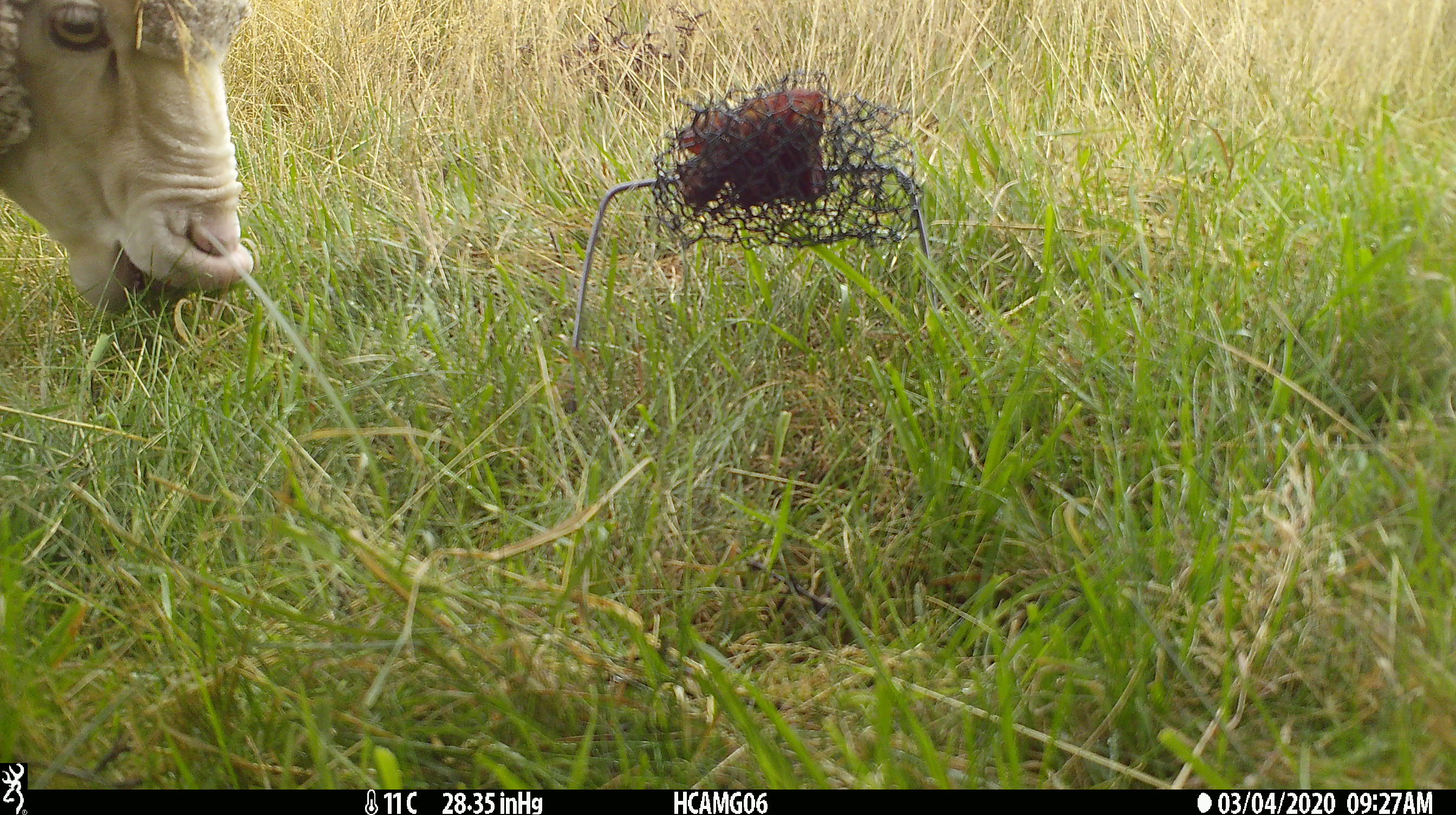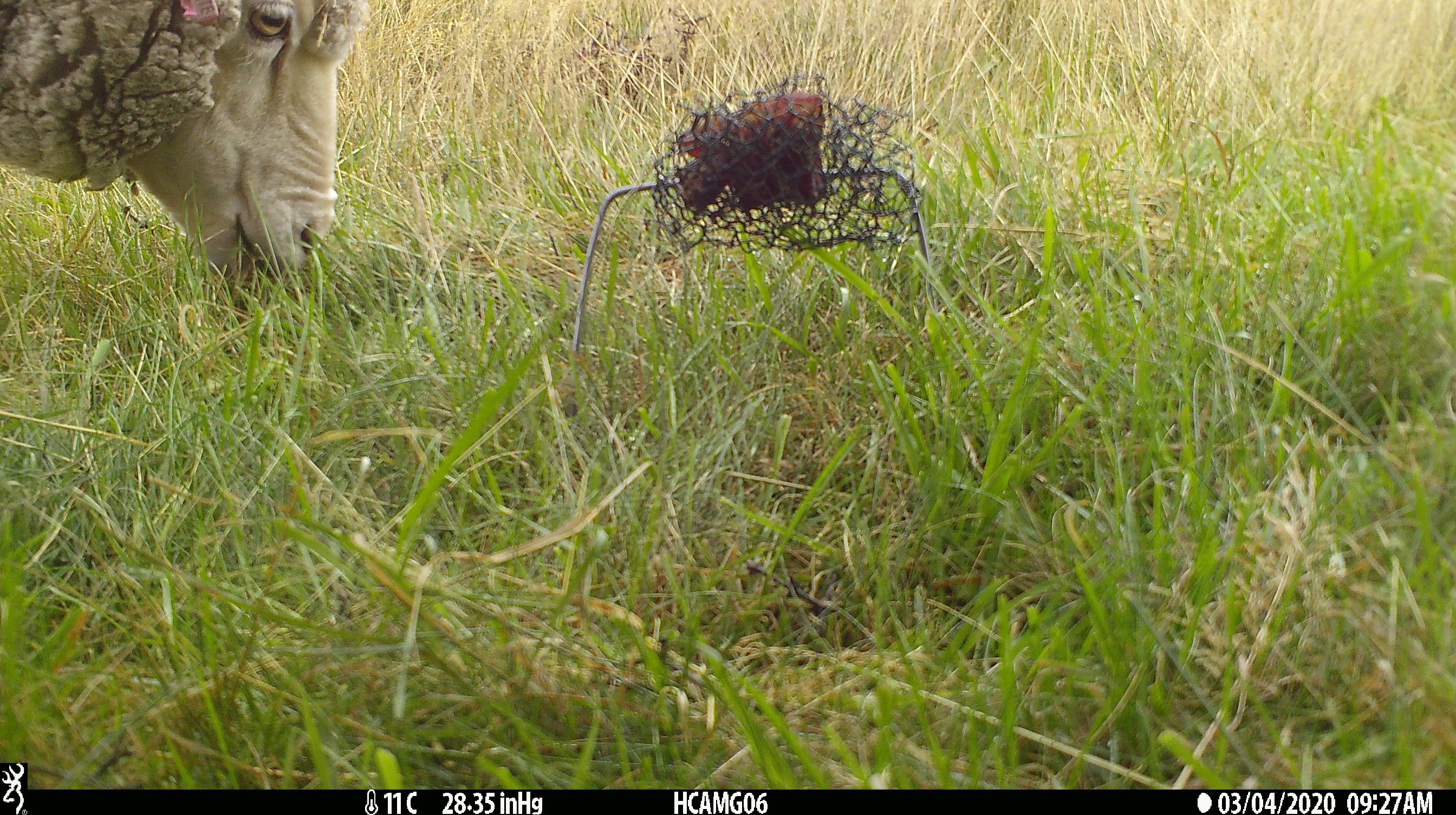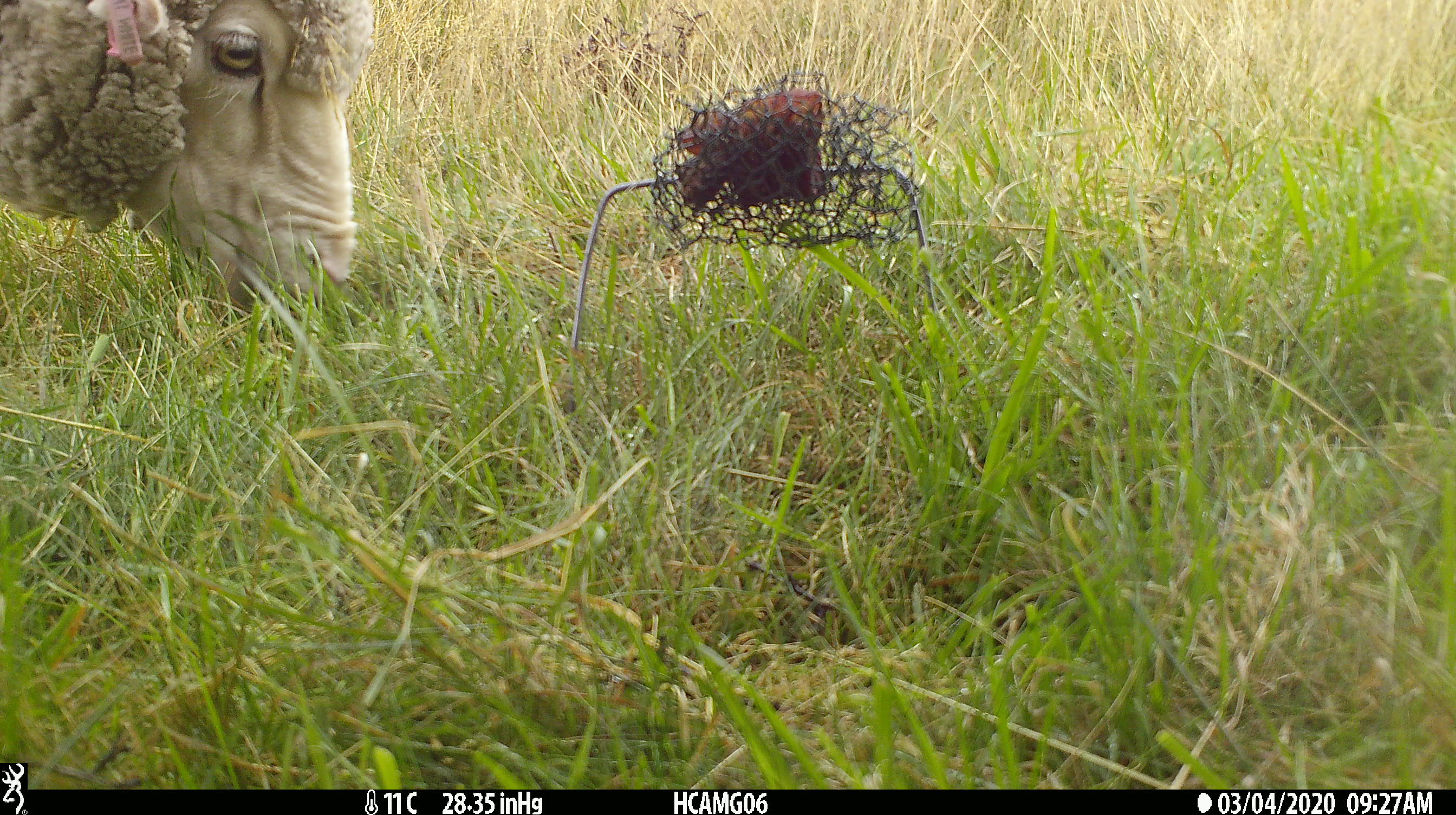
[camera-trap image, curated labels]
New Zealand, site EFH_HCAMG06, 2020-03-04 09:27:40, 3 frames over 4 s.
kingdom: Animalia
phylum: Chordata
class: Mammalia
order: Artiodactyla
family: Bovidae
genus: Ovis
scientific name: Ovis aries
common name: domestic sheep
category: sheep